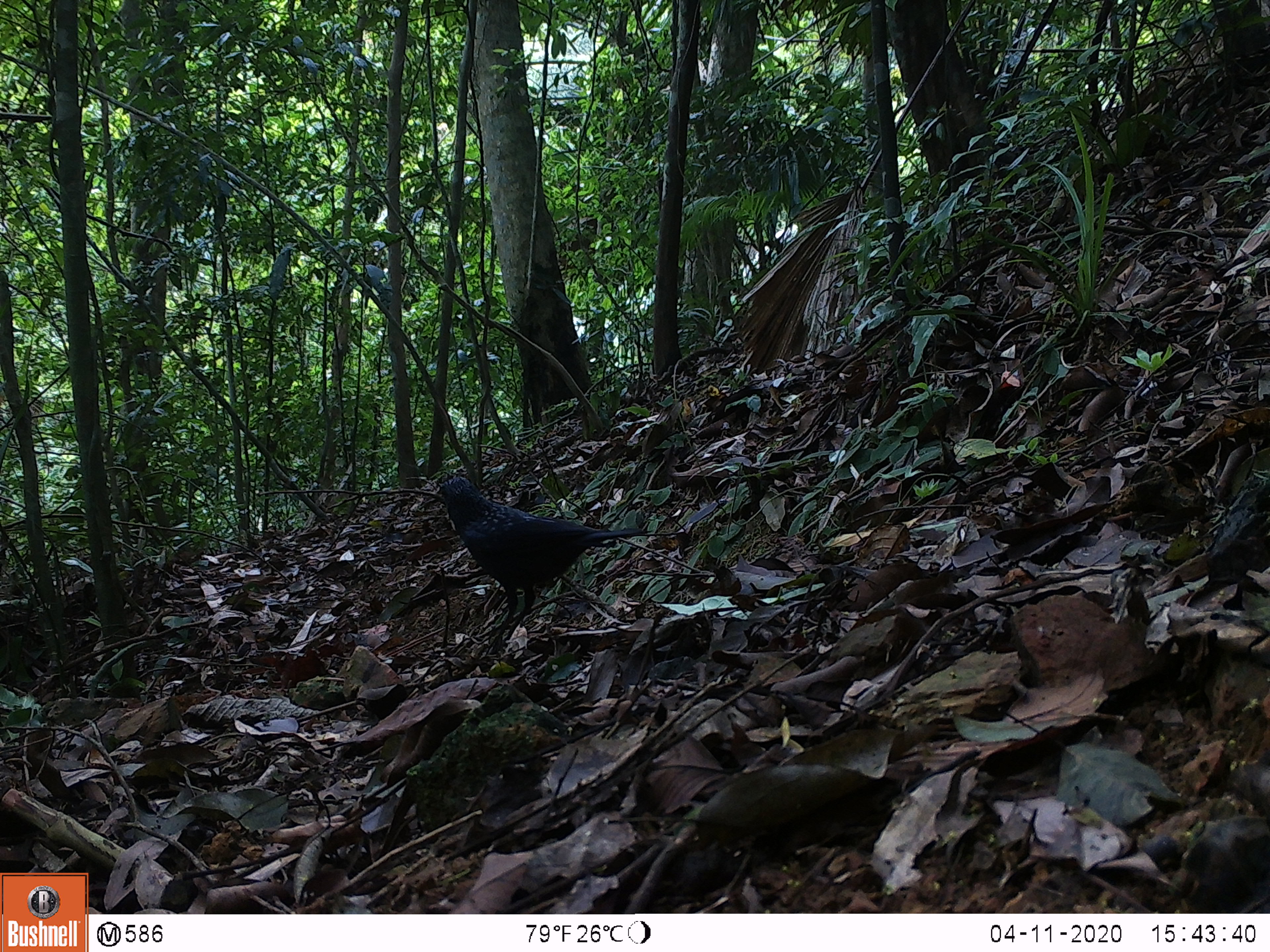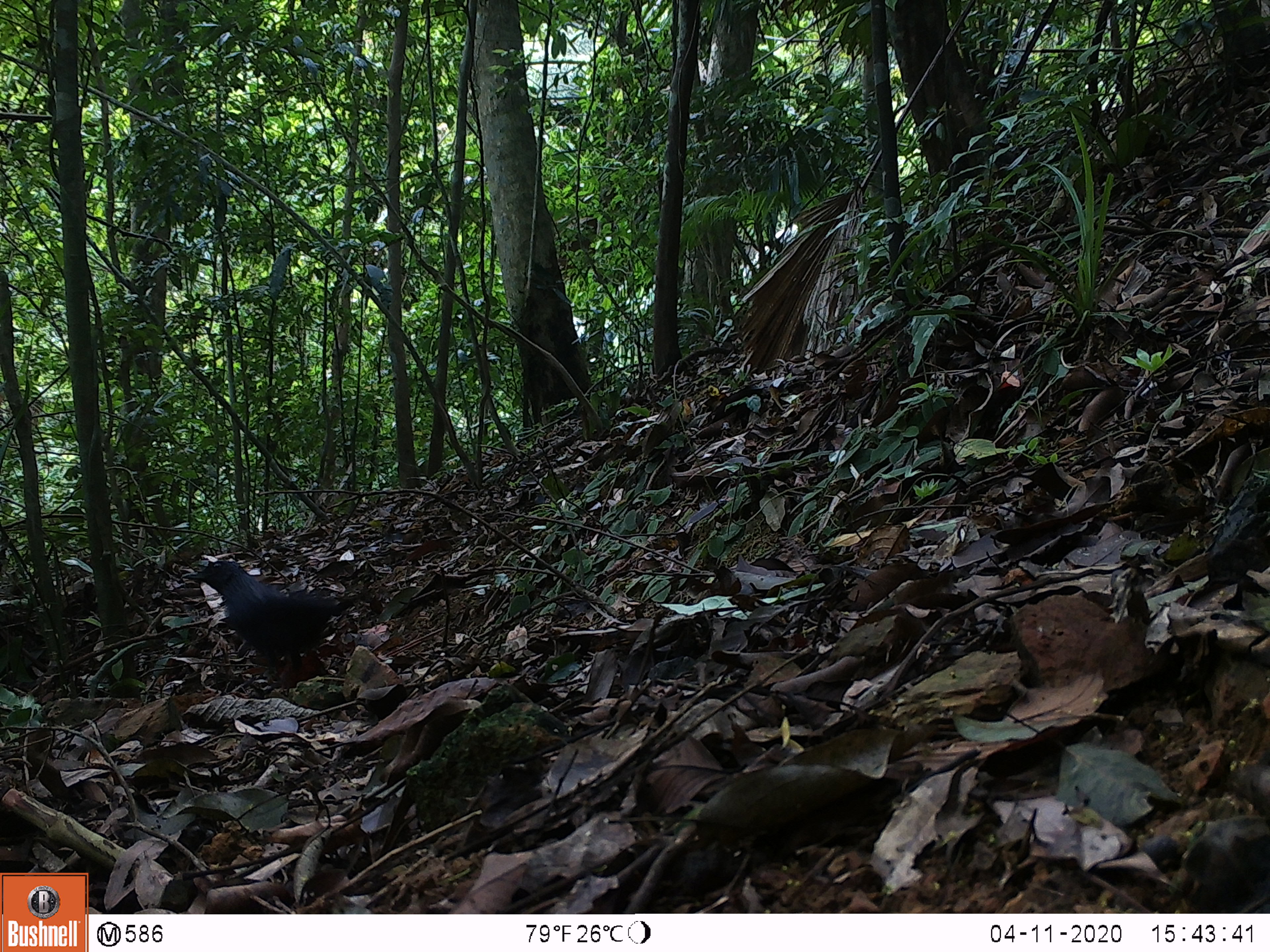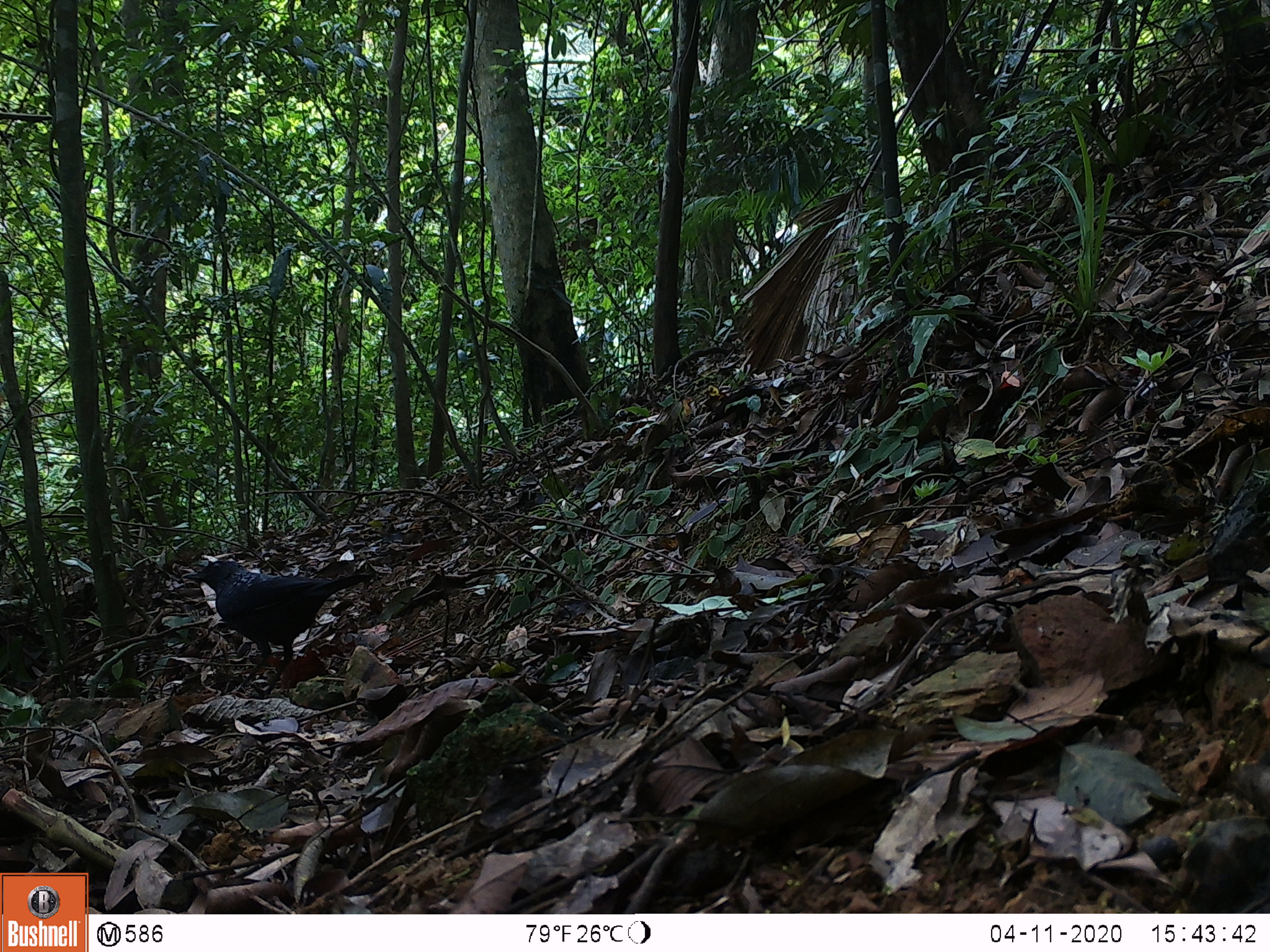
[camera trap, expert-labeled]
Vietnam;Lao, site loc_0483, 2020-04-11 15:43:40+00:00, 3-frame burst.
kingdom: Animalia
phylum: Chordata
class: Aves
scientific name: Aves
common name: bird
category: unidentified bird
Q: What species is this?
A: Unidentified bird (bird) (Aves).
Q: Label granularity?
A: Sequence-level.